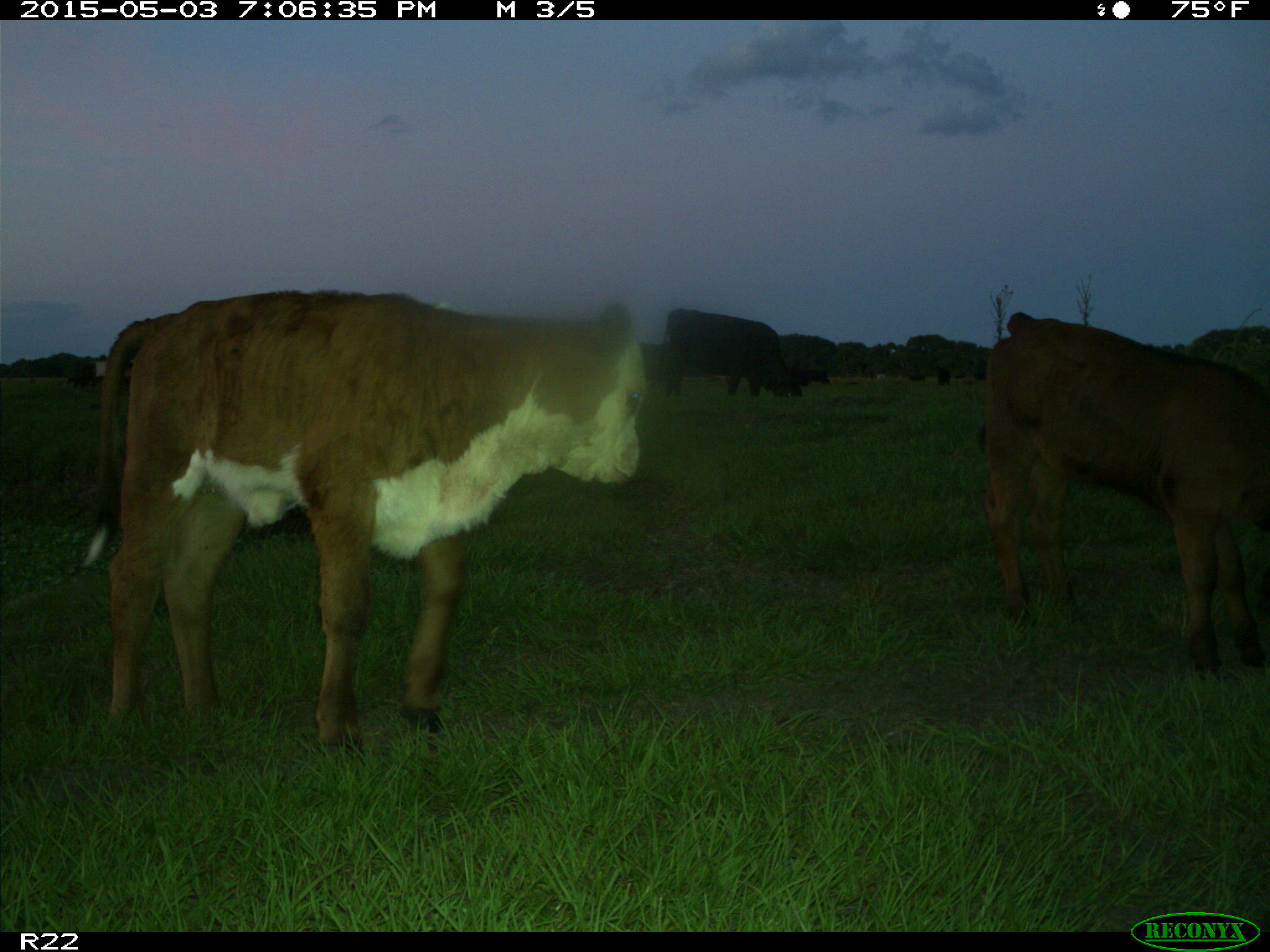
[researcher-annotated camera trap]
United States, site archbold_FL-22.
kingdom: Animalia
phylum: Chordata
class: Mammalia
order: Artiodactyla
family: Bovidae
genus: Bos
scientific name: Bos taurus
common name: domestic cow